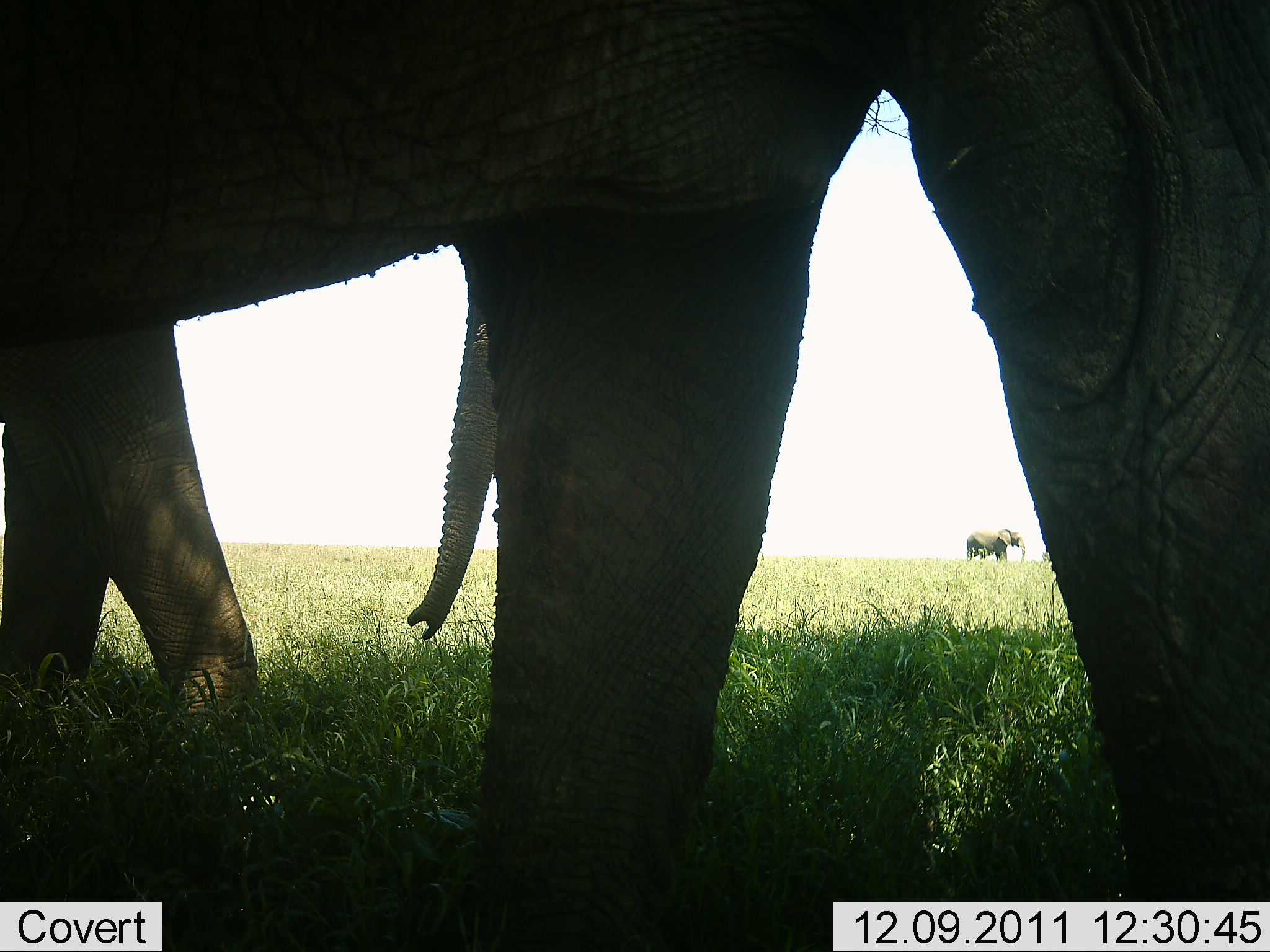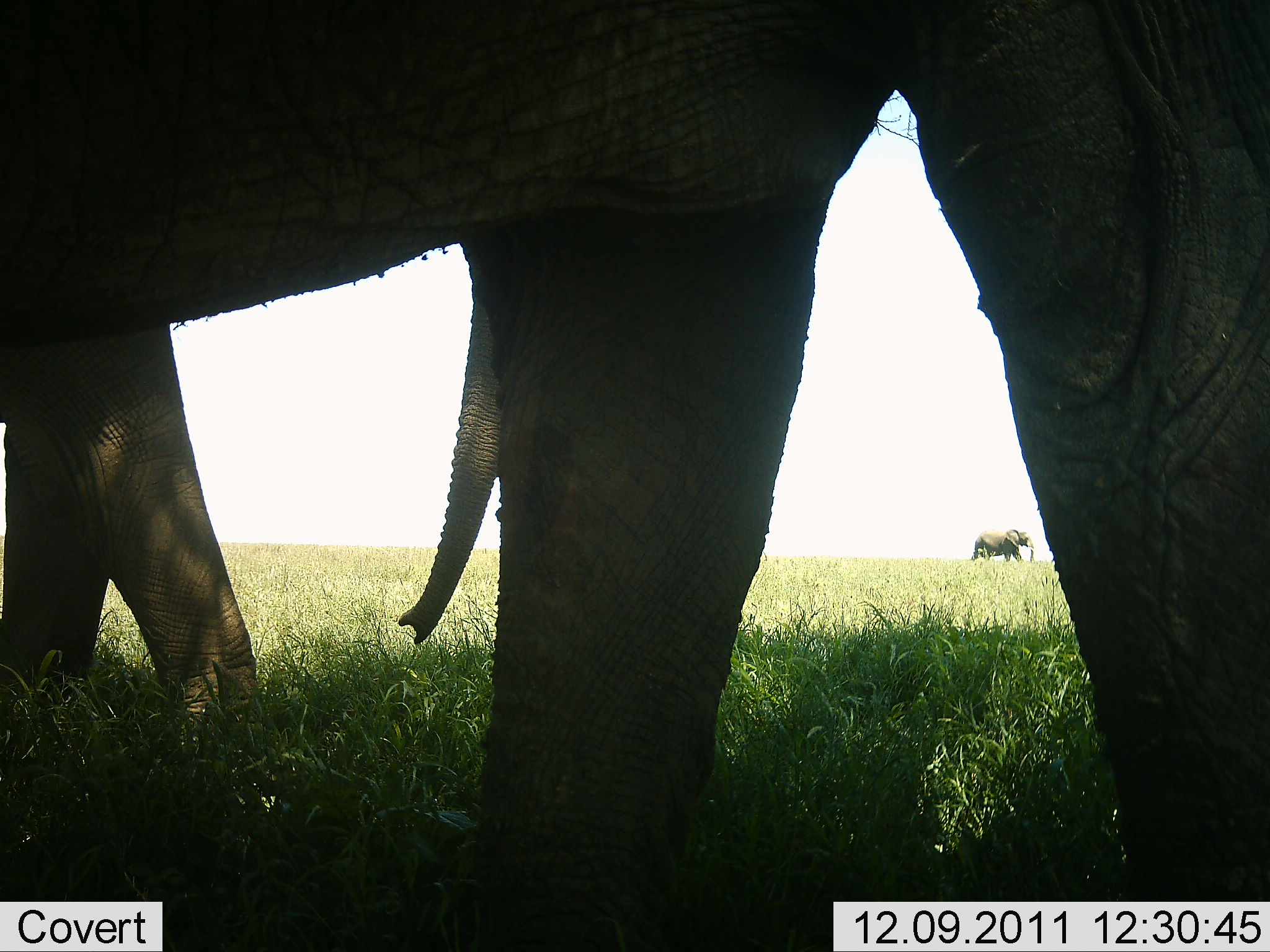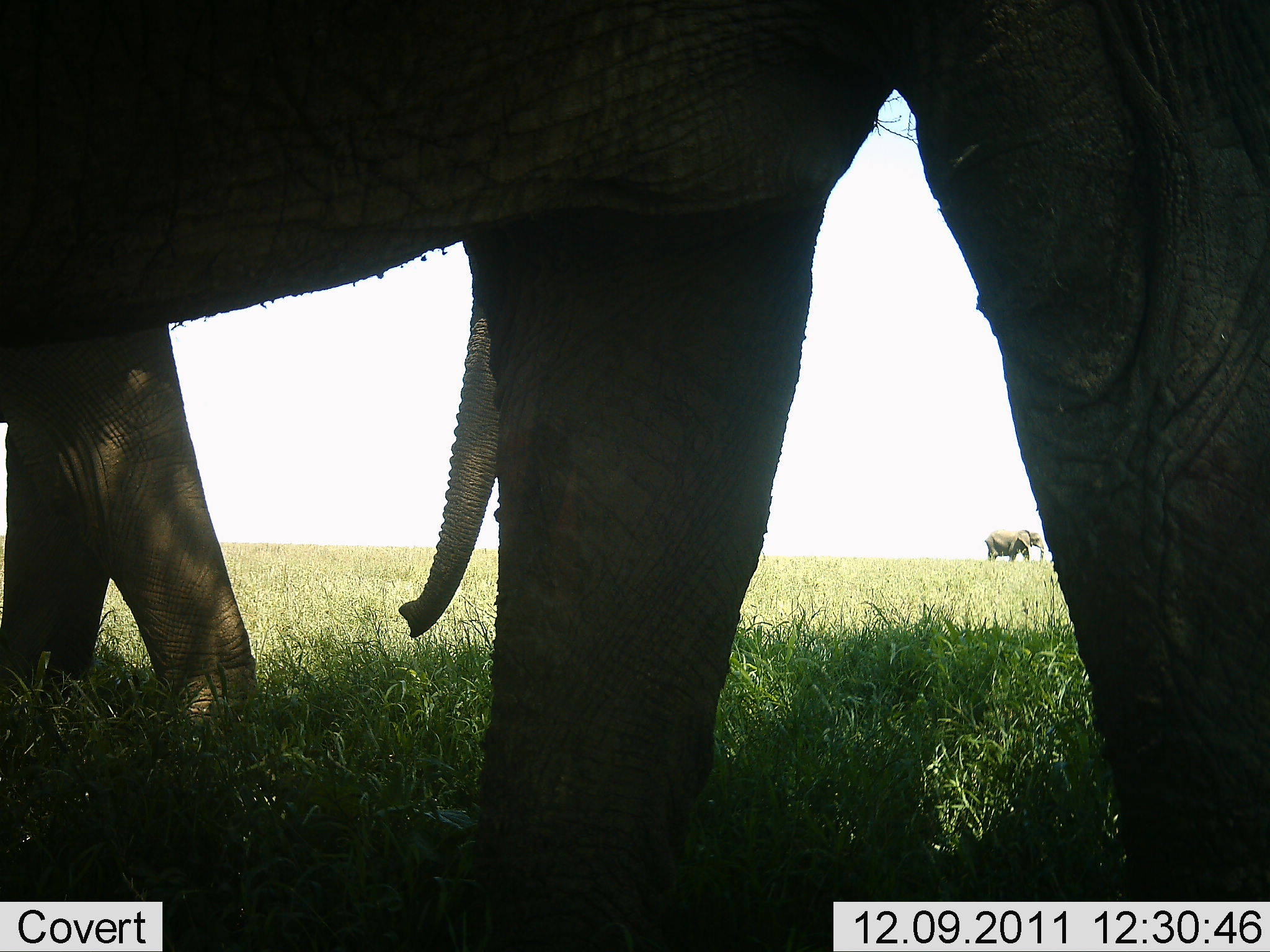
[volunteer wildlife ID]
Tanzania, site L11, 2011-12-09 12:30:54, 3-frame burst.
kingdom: Animalia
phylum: Chordata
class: Mammalia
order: Proboscidea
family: Elephantidae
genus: Loxodonta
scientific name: Loxodonta africana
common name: african bush elephant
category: elephant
Elephant (african bush elephant) (Loxodonta africana), count 3. Behavior (volunteer vote fractions): standing 86%, resting 0%, moving 57%, interacting 0%. Young present (vote fraction): 0%. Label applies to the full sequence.